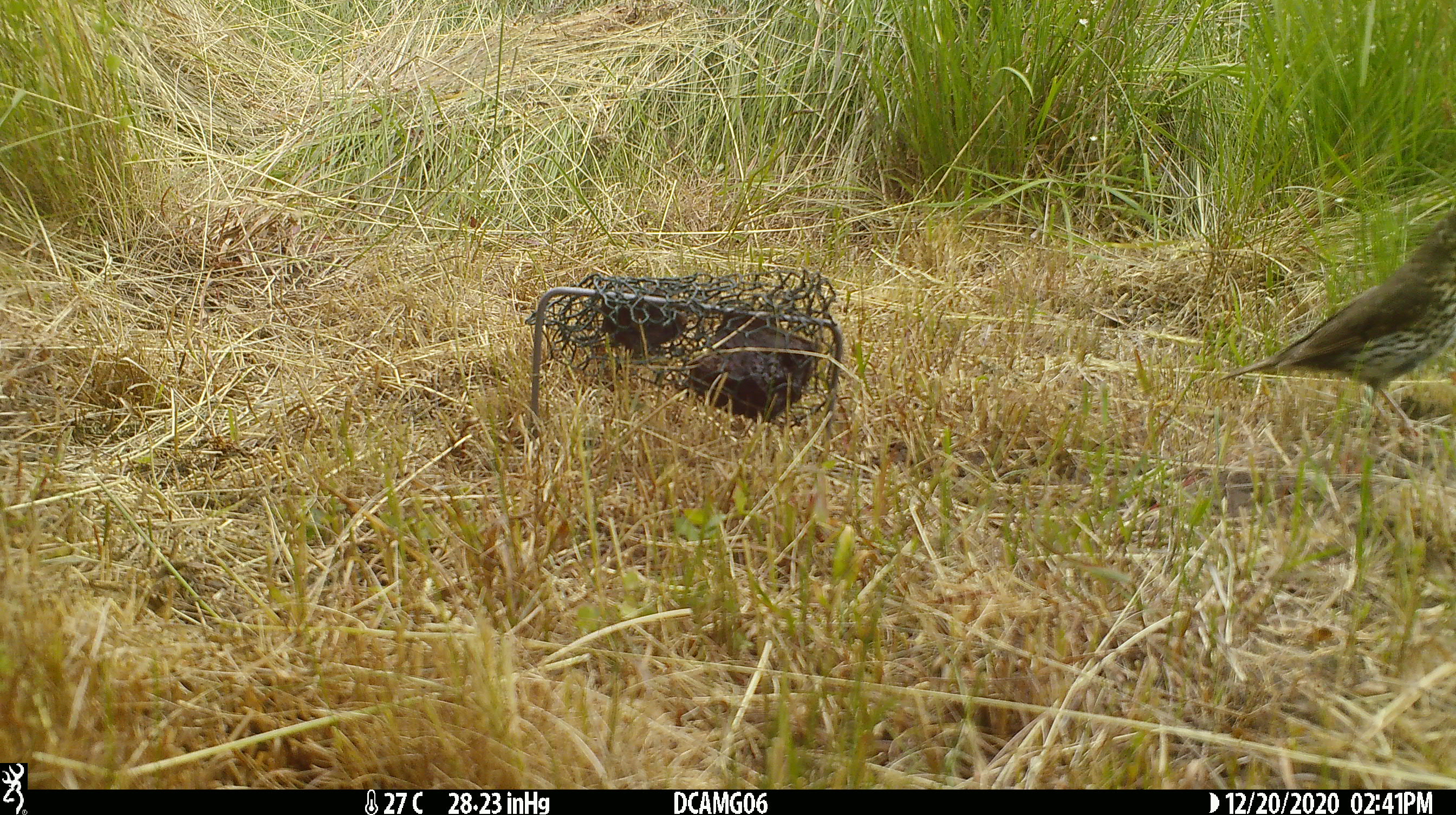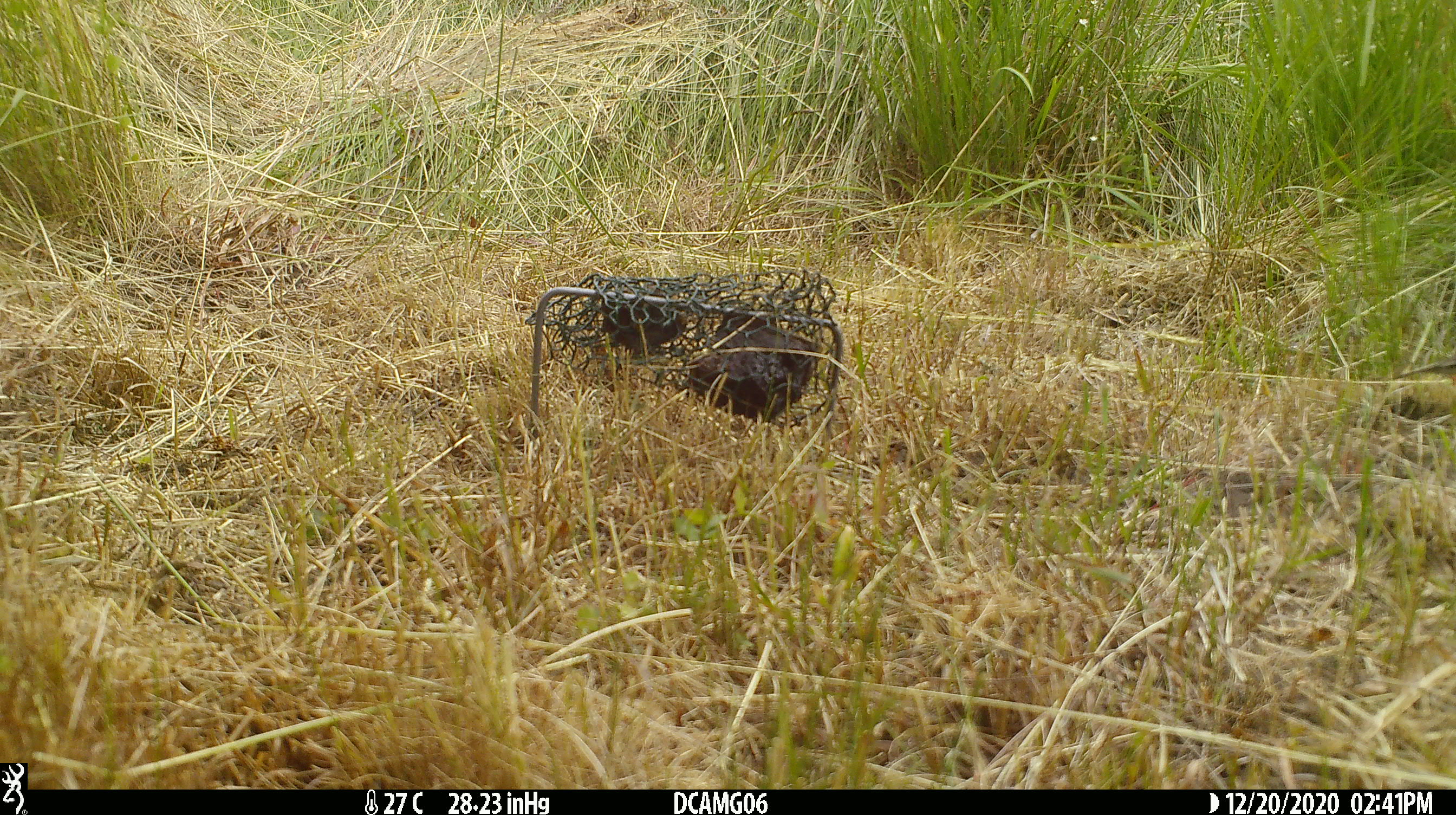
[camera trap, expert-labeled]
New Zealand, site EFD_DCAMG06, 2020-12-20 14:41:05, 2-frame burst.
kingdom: Animalia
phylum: Chordata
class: Aves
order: Passeriformes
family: Turdidae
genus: Turdus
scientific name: Turdus philomelos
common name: song thrush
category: thrush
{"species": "thrush (song thrush) (Turdus philomelos)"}